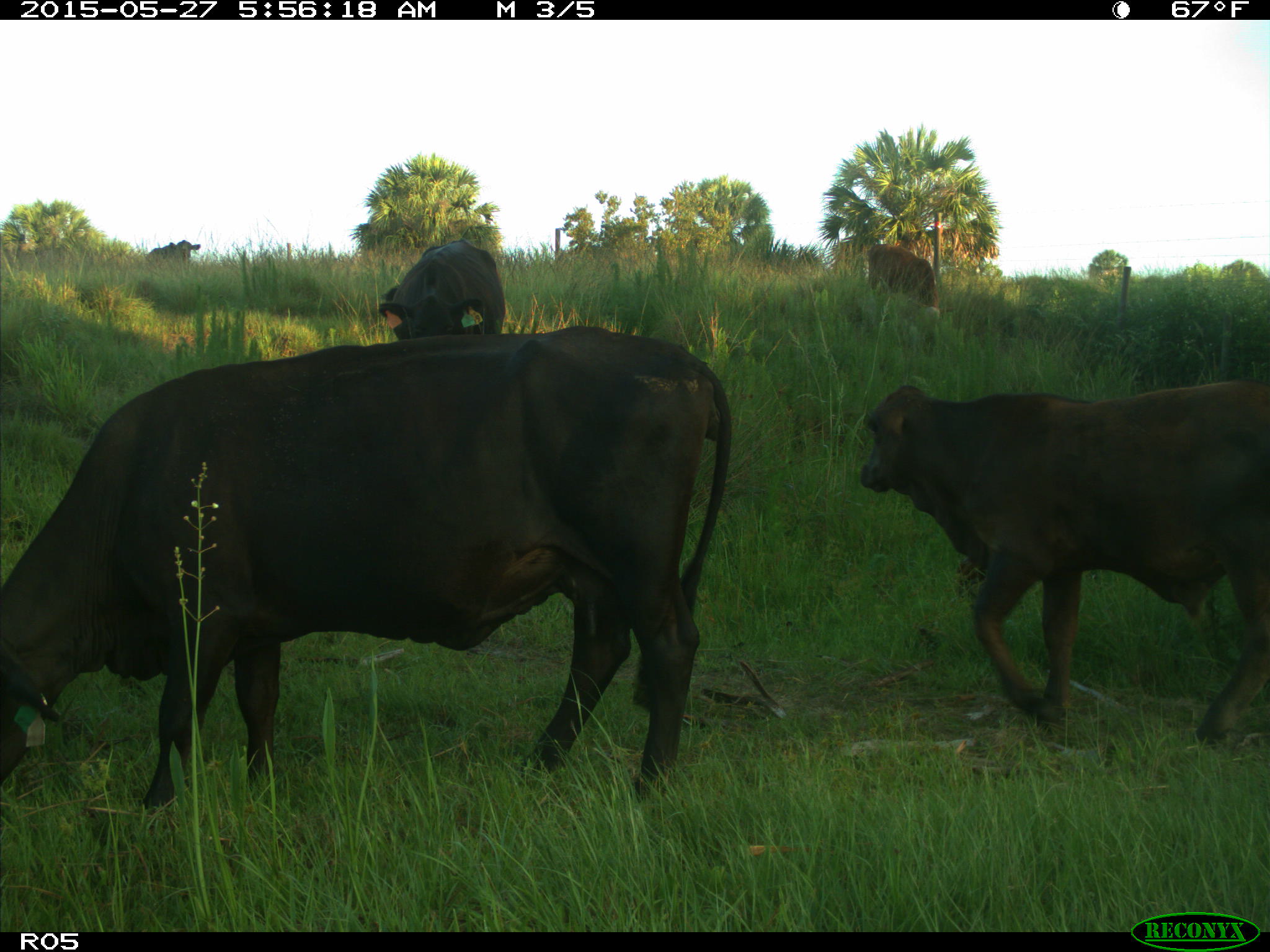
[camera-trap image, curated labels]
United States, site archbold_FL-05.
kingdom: Animalia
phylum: Chordata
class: Mammalia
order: Artiodactyla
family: Bovidae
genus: Bos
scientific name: Bos taurus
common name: domestic cow